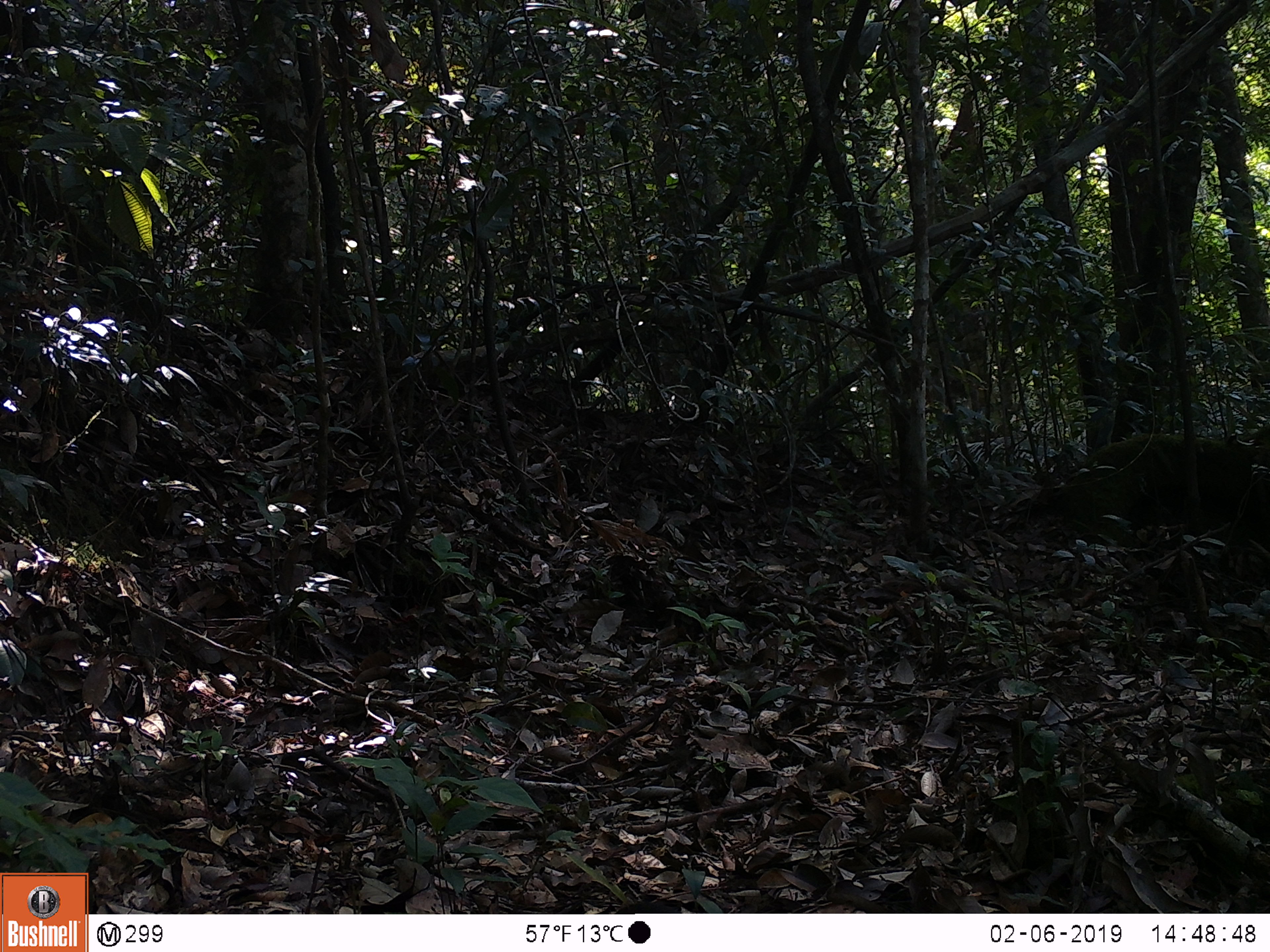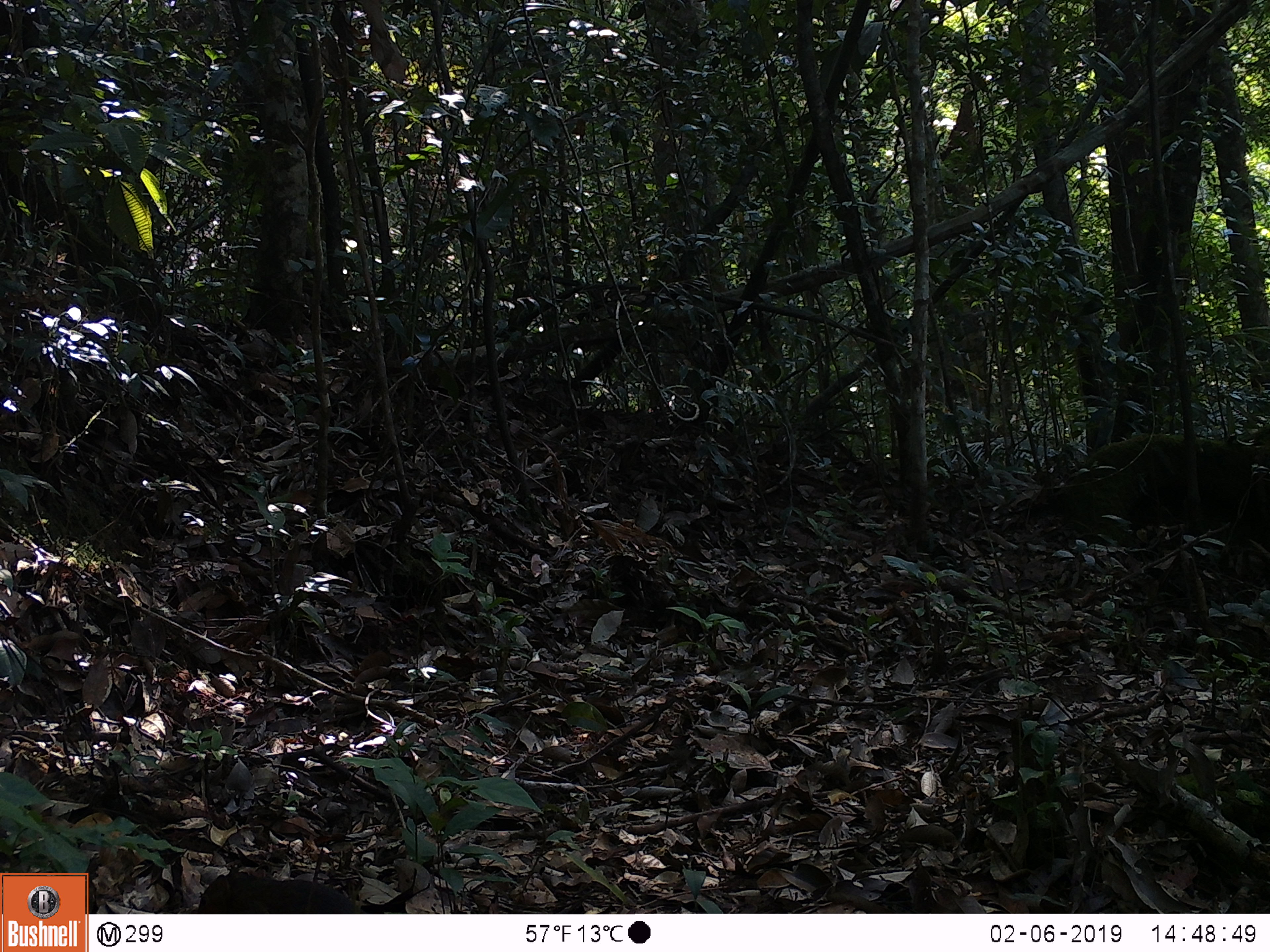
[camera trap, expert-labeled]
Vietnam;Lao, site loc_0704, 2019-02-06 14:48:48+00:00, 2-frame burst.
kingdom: Animalia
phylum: Chordata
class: Mammalia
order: Rodentia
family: Sciuridae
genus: Dremomys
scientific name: Dremomys rufigenis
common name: red-cheeked squirrel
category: red cheeked squirrel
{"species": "red cheeked squirrel (red-cheeked squirrel) (Dremomys rufigenis)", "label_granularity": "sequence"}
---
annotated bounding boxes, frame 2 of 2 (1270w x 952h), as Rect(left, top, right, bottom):
red cheeked squirrel: Rect(197, 866, 355, 914)